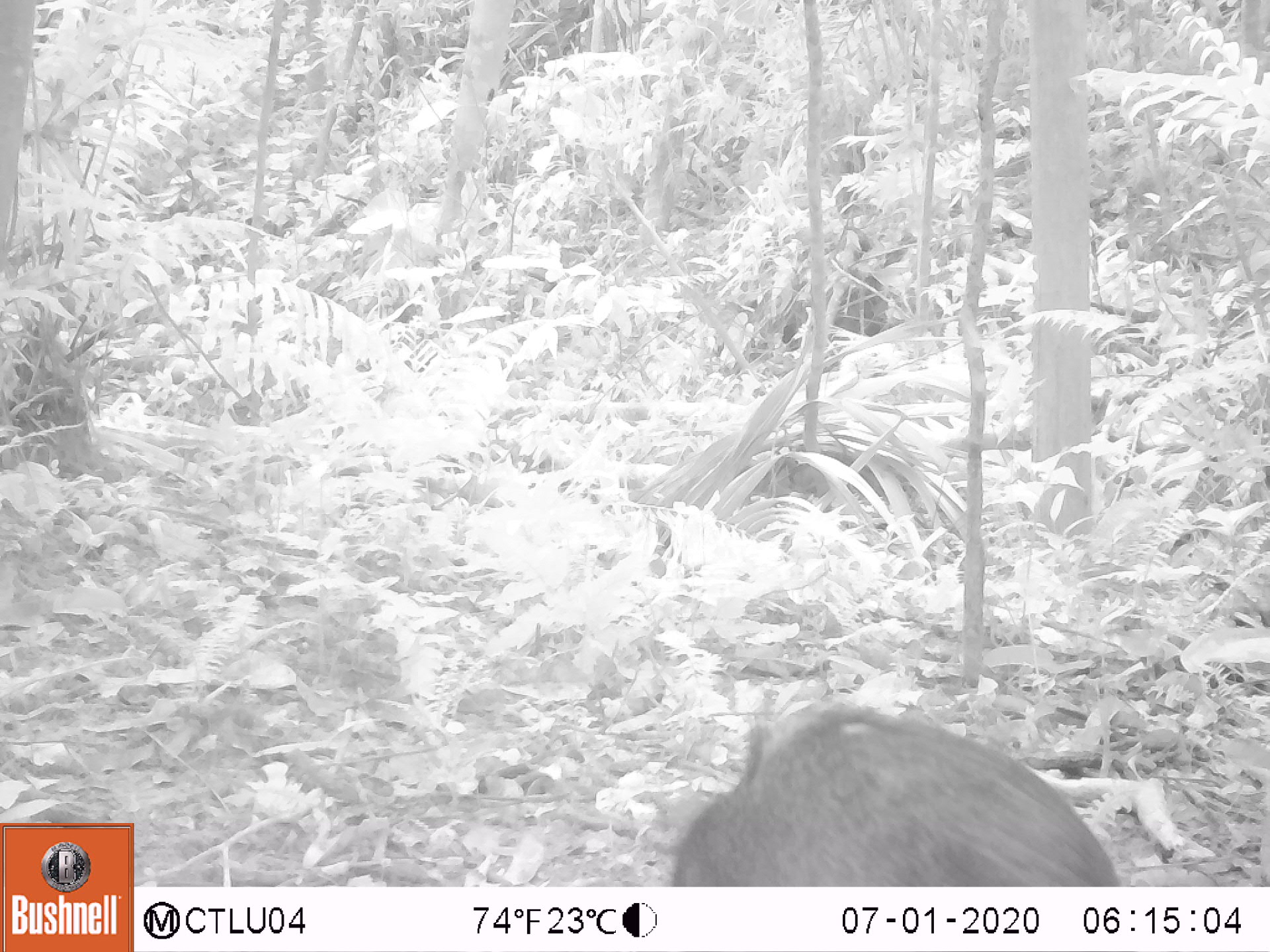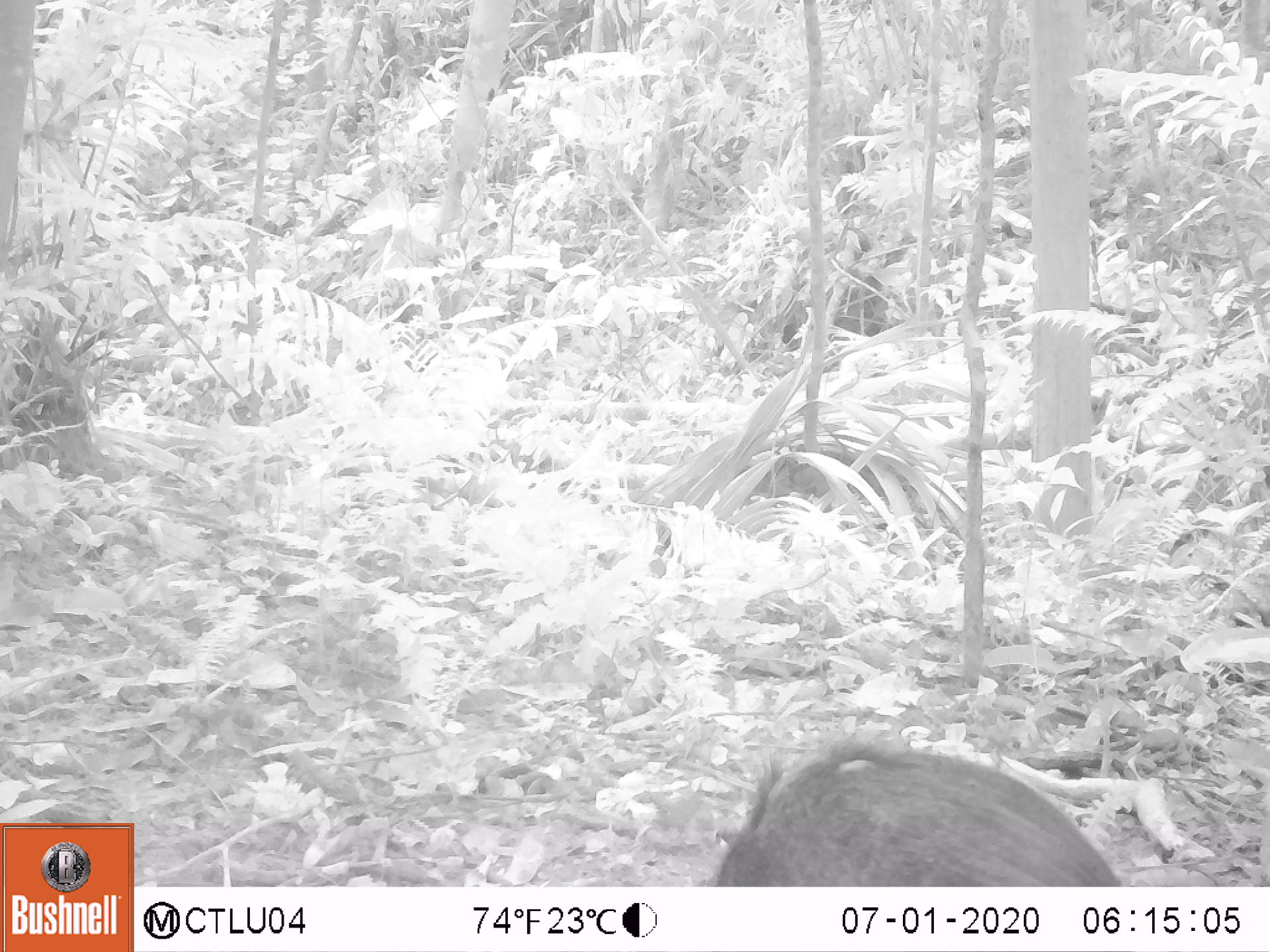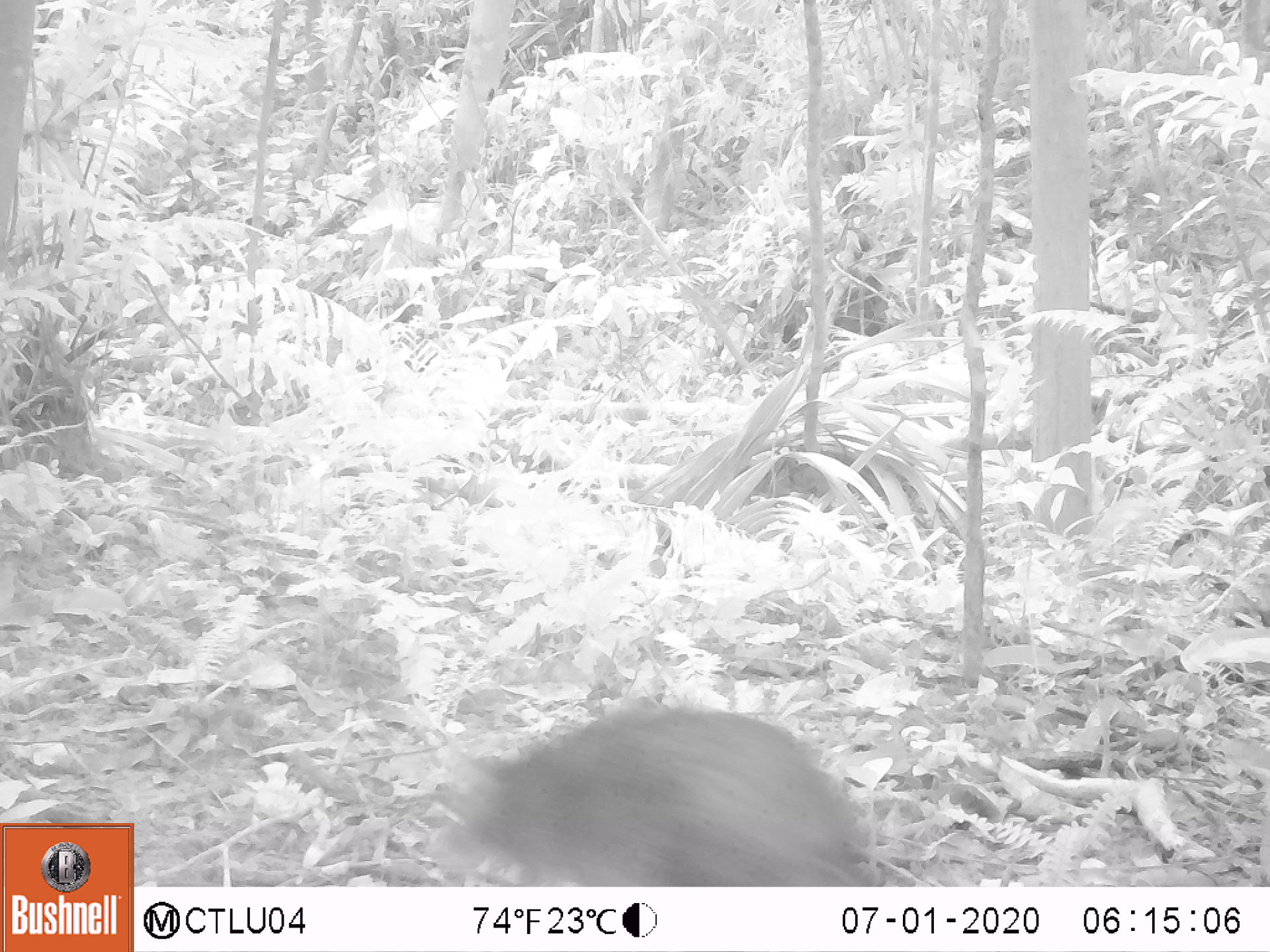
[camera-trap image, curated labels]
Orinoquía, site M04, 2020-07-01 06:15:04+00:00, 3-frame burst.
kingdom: Animalia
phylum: Chordata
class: Mammalia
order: Rodentia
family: Dasyproctidae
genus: Dasyprocta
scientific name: Dasyprocta fuliginosa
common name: black agouti